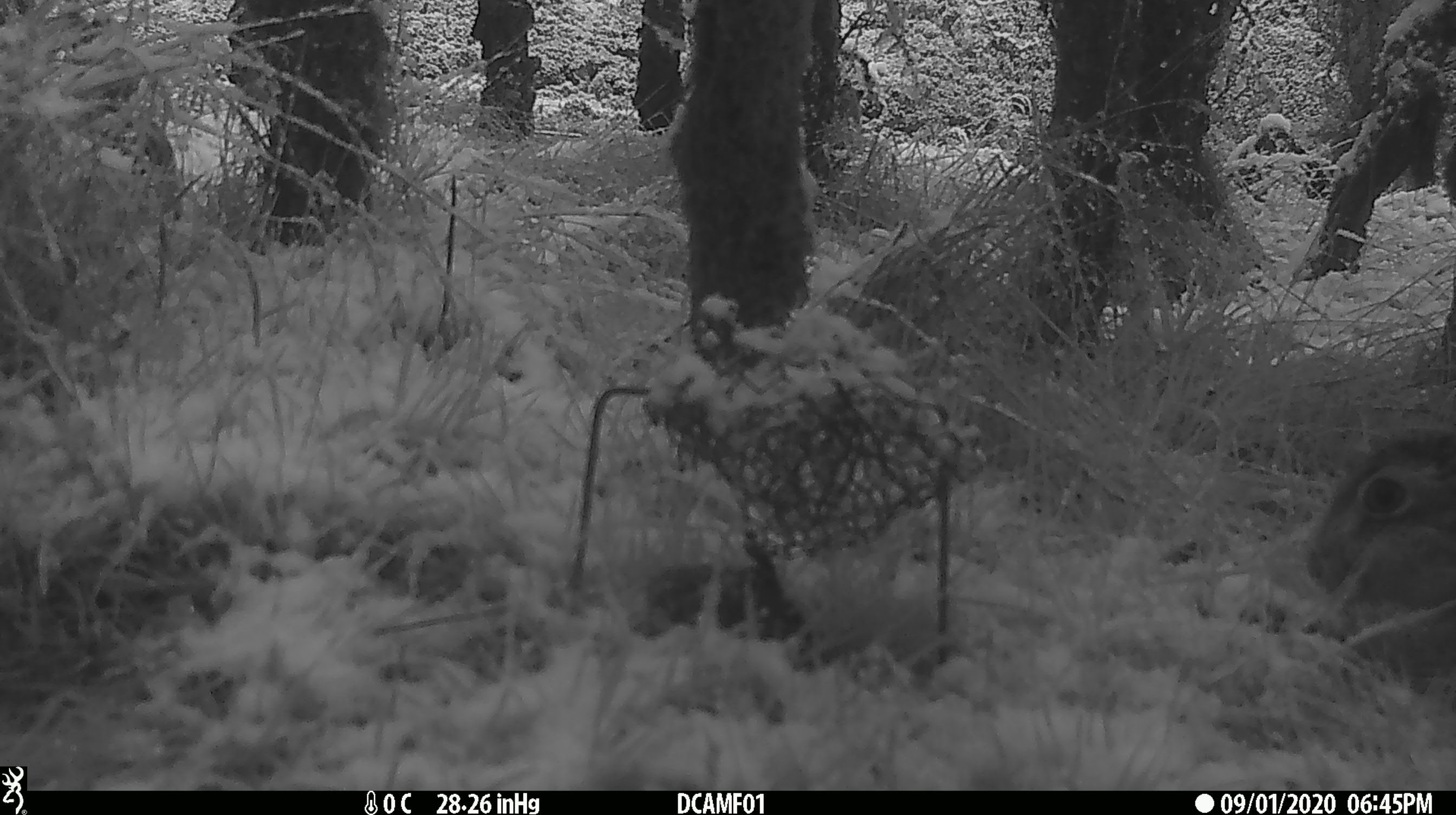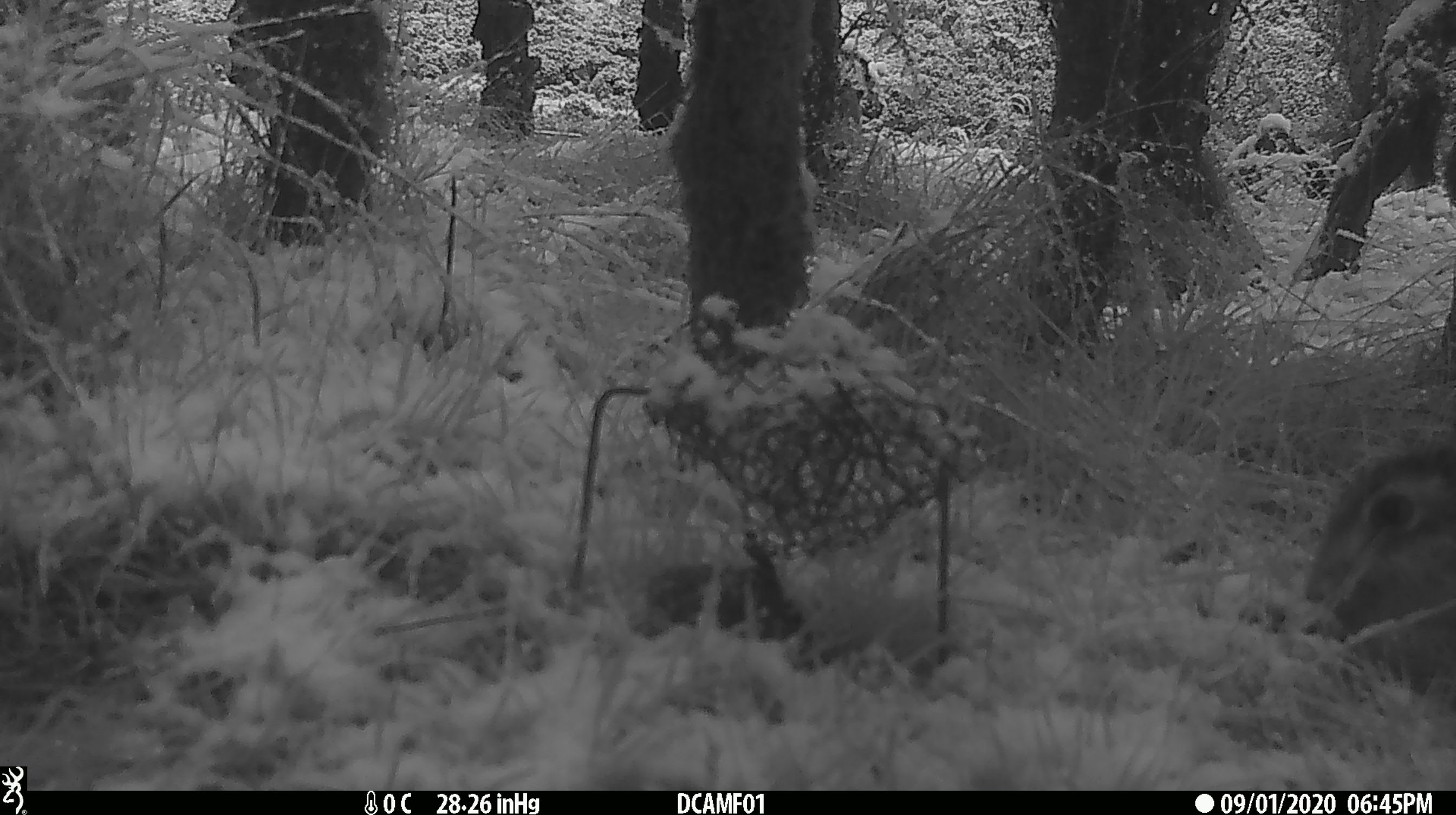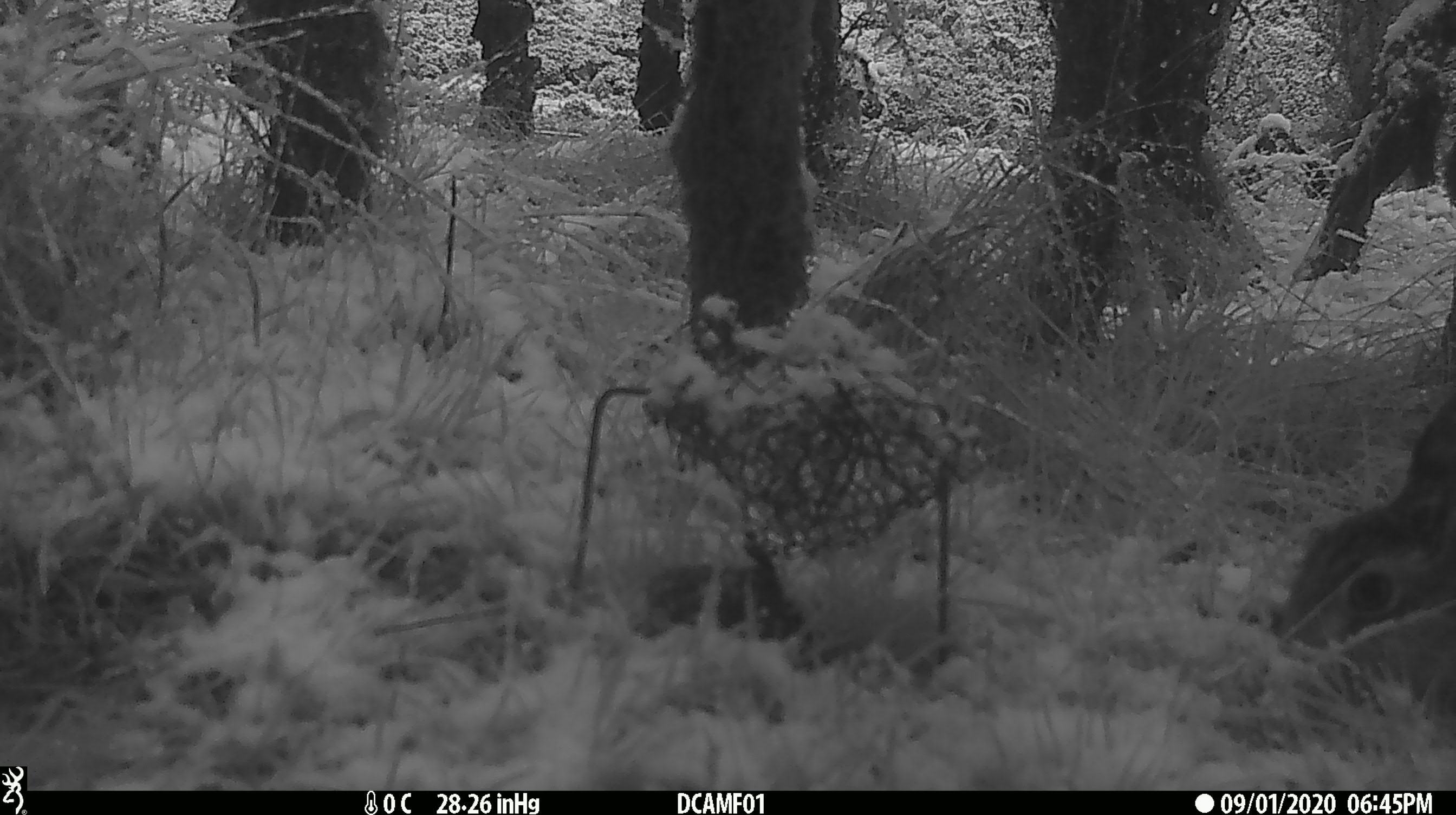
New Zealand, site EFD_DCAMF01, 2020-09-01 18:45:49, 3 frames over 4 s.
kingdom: Animalia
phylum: Chordata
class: Mammalia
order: Lagomorpha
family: Leporidae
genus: Lepus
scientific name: Lepus europaeus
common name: brown hare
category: hare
Hare (brown hare) (Lepus europaeus).